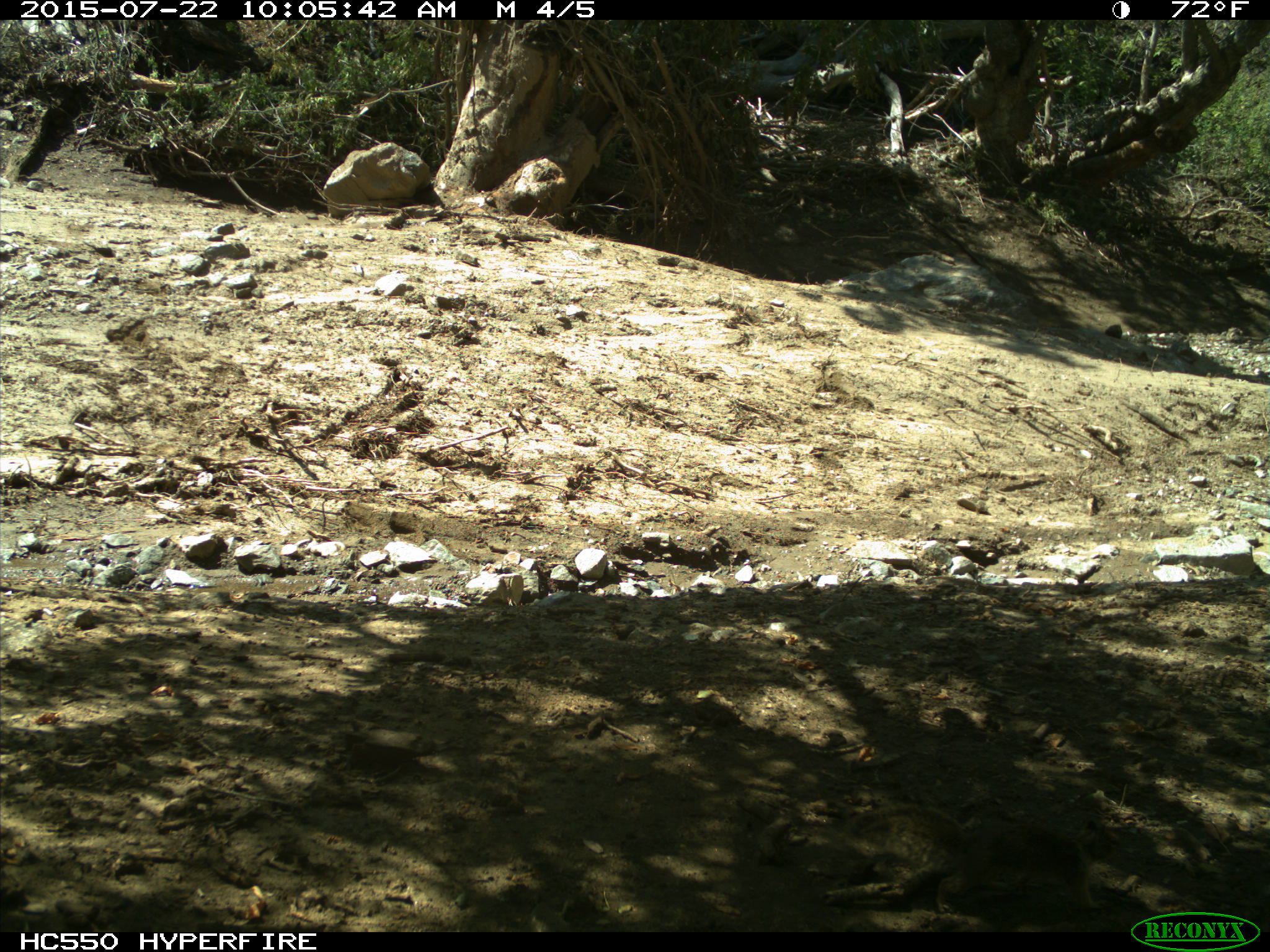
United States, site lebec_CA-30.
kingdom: Animalia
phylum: Chordata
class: Mammalia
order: Rodentia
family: Sciuridae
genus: Otospermophilus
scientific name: Otospermophilus beecheyi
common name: california ground squirrel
Otospermophilus beecheyi (california ground squirrel).